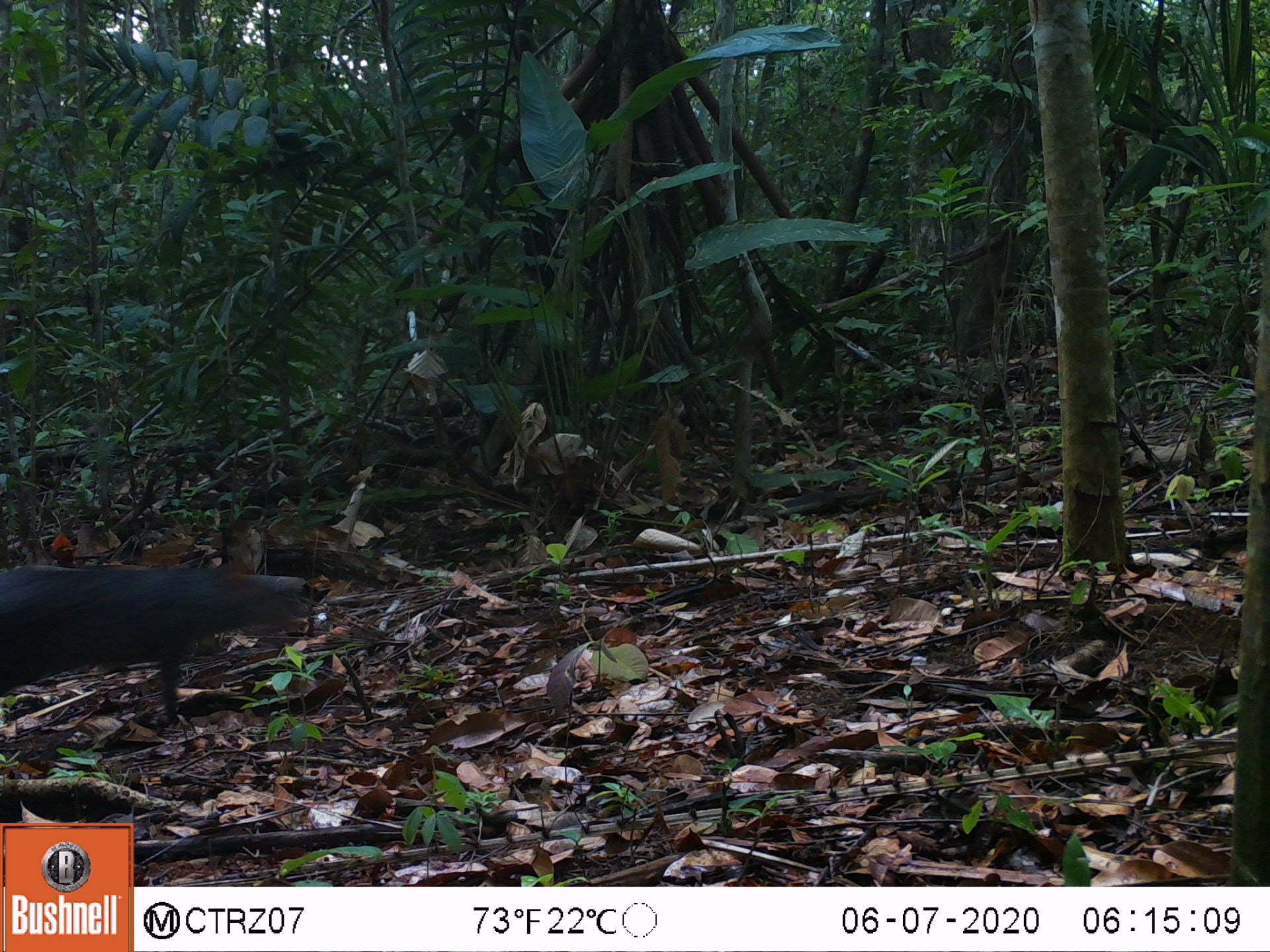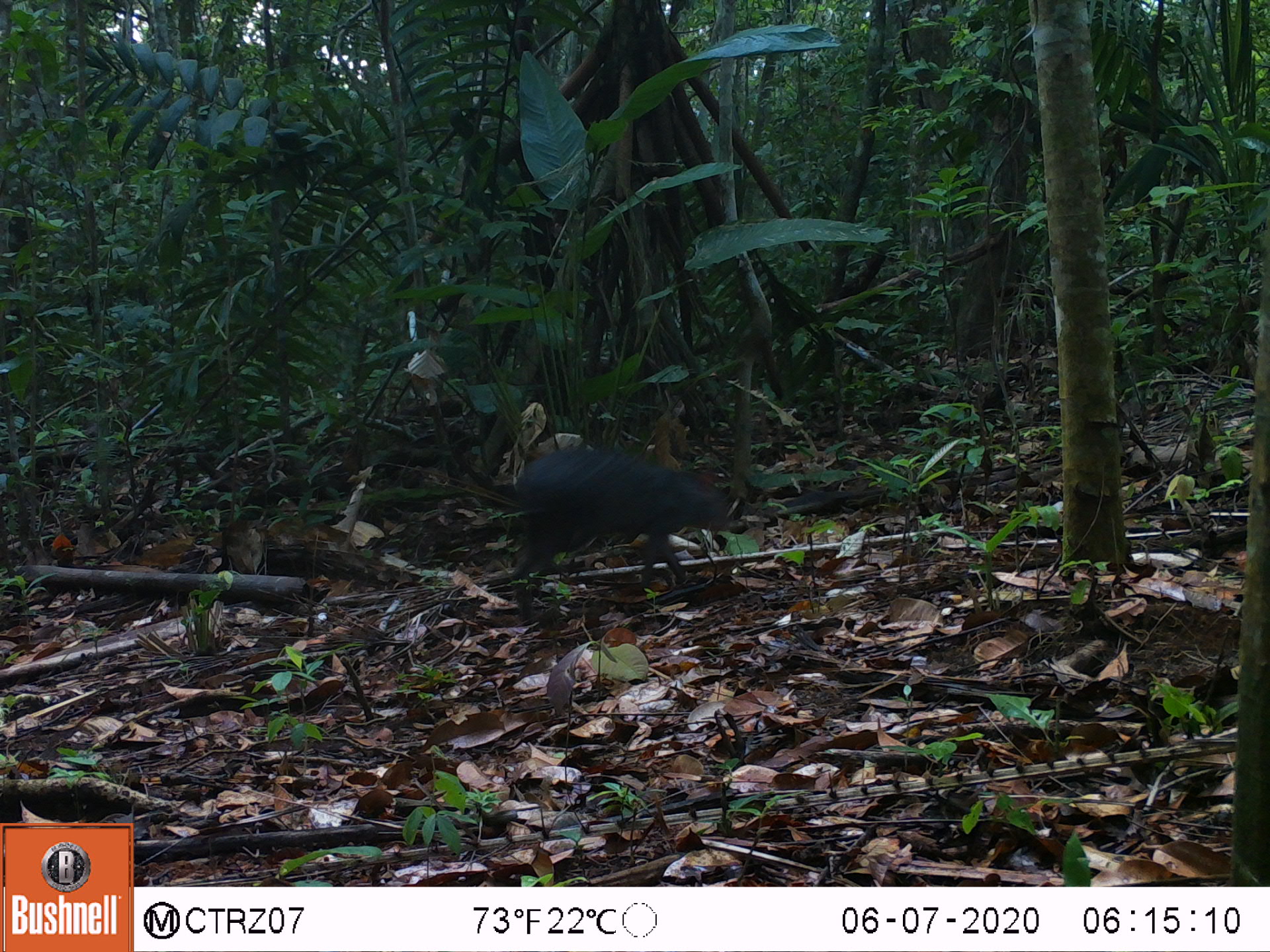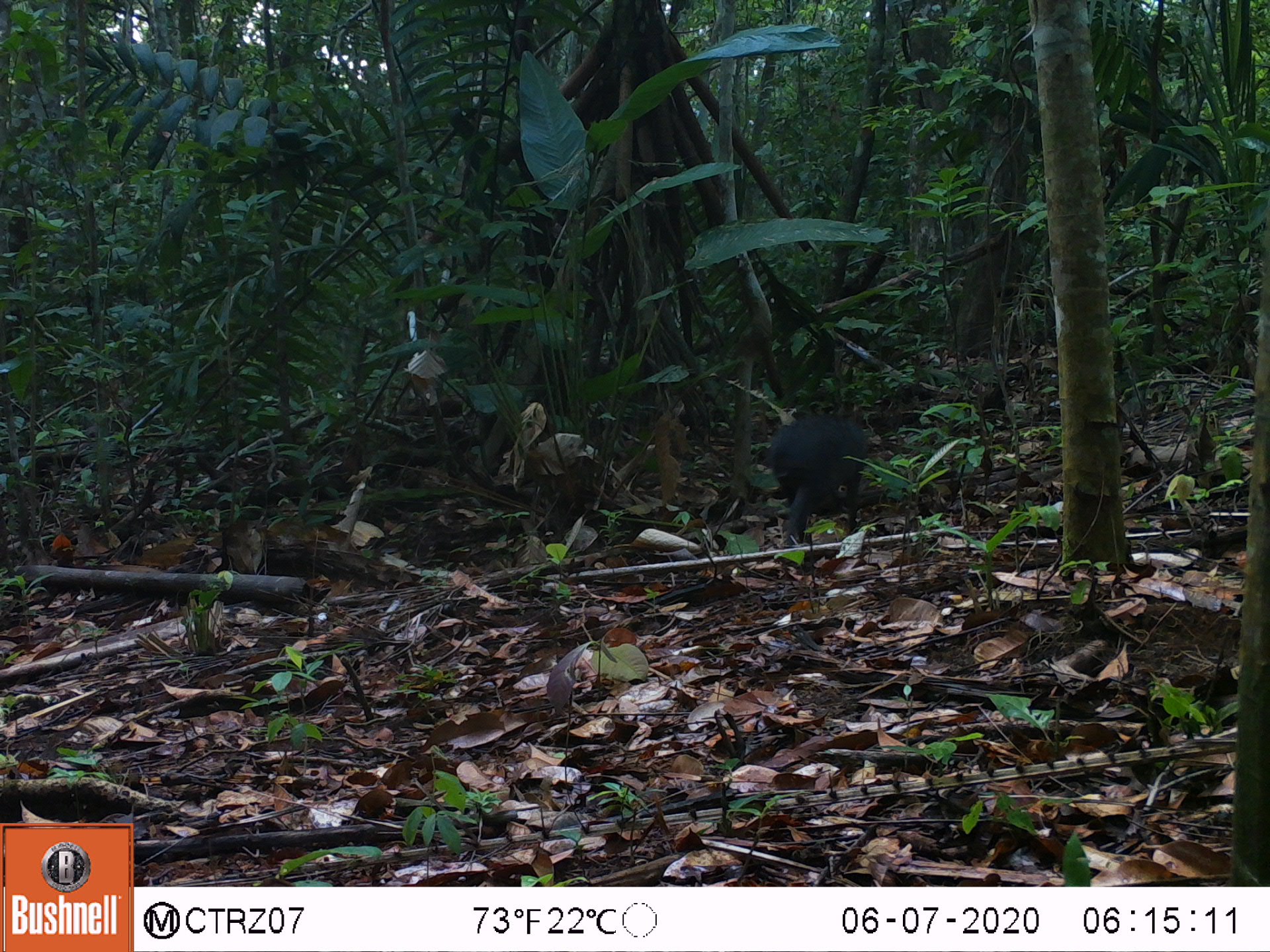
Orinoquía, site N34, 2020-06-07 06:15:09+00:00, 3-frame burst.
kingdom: Animalia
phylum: Chordata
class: Mammalia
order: Rodentia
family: Dasyproctidae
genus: Dasyprocta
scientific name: Dasyprocta fuliginosa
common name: black agouti